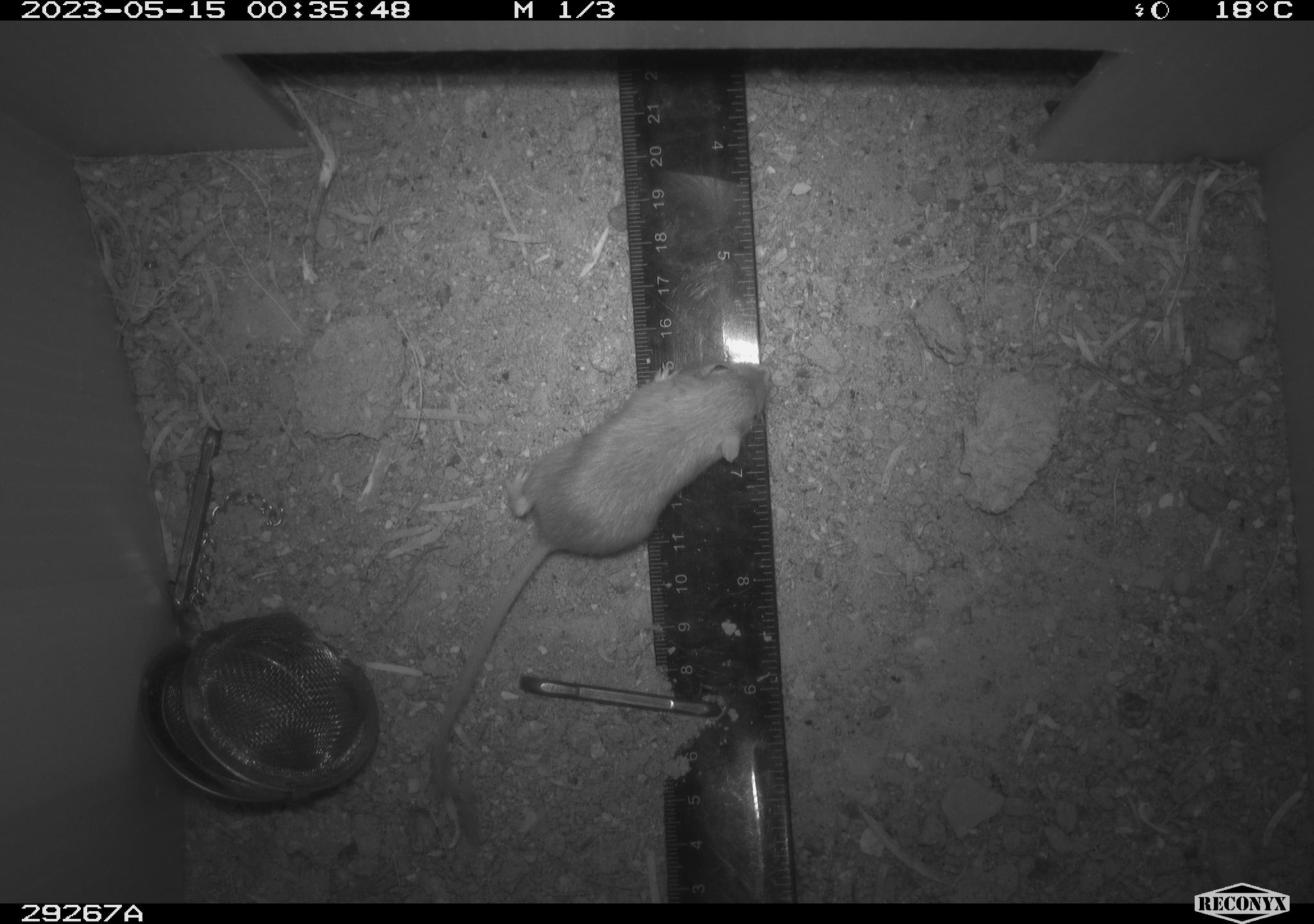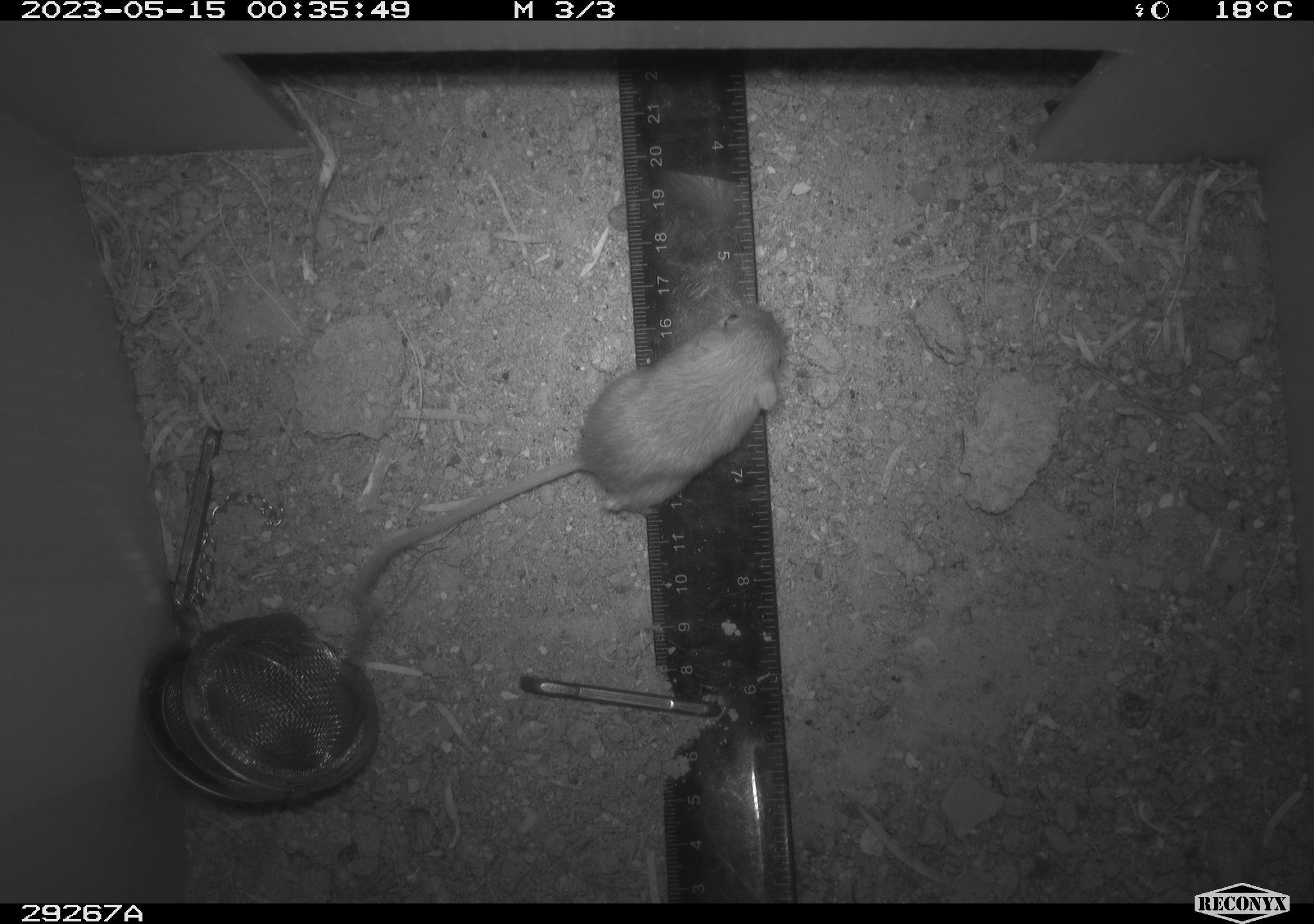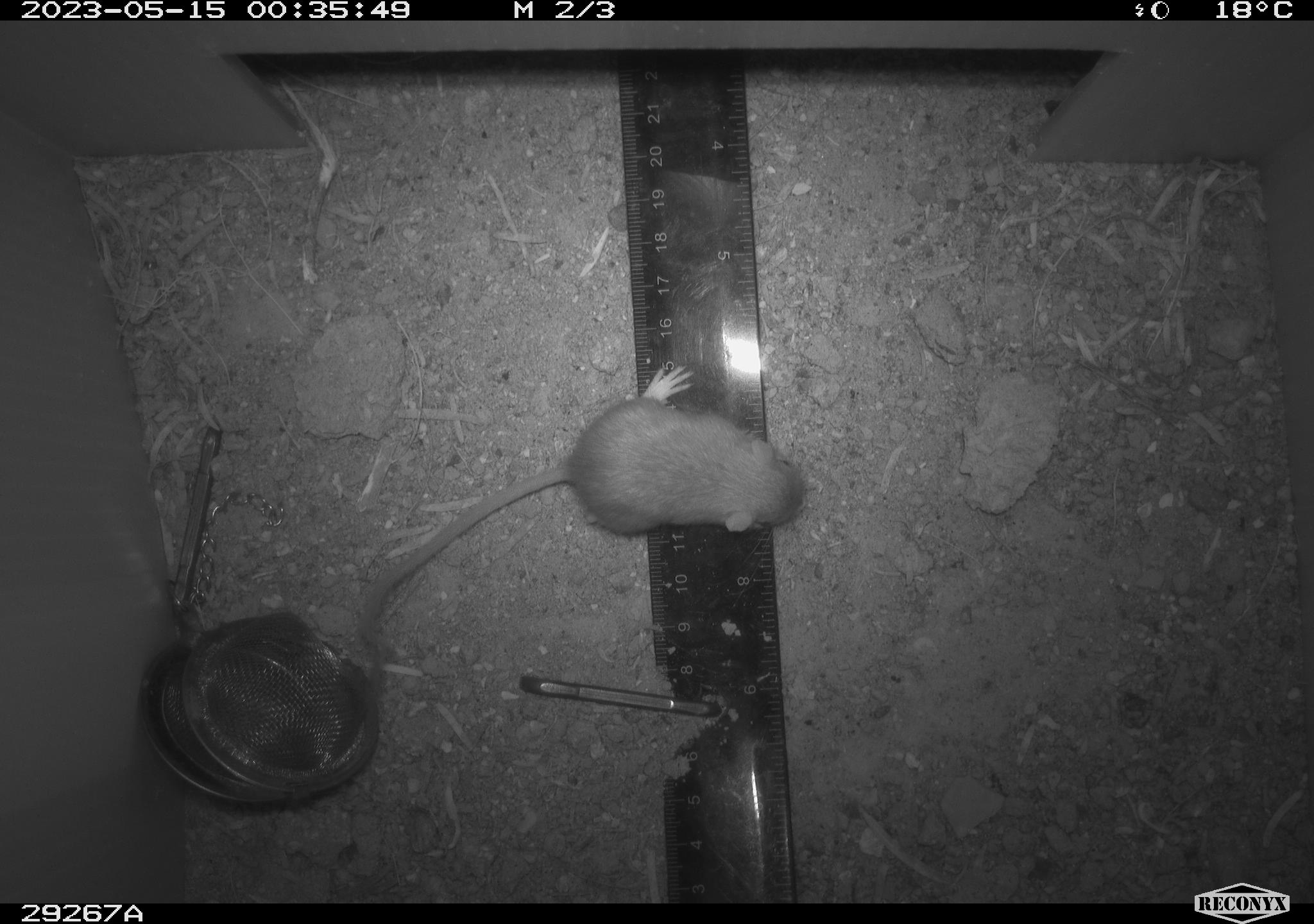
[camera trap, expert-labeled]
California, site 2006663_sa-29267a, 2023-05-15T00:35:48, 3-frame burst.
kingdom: Animalia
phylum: Chordata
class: Mammalia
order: Rodentia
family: Heteromyidae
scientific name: Heteromyidae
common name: kangaroo rats and pocket mice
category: heteromyidae family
Heteromyidae family (kangaroo rats and pocket mice) (Heteromyidae).